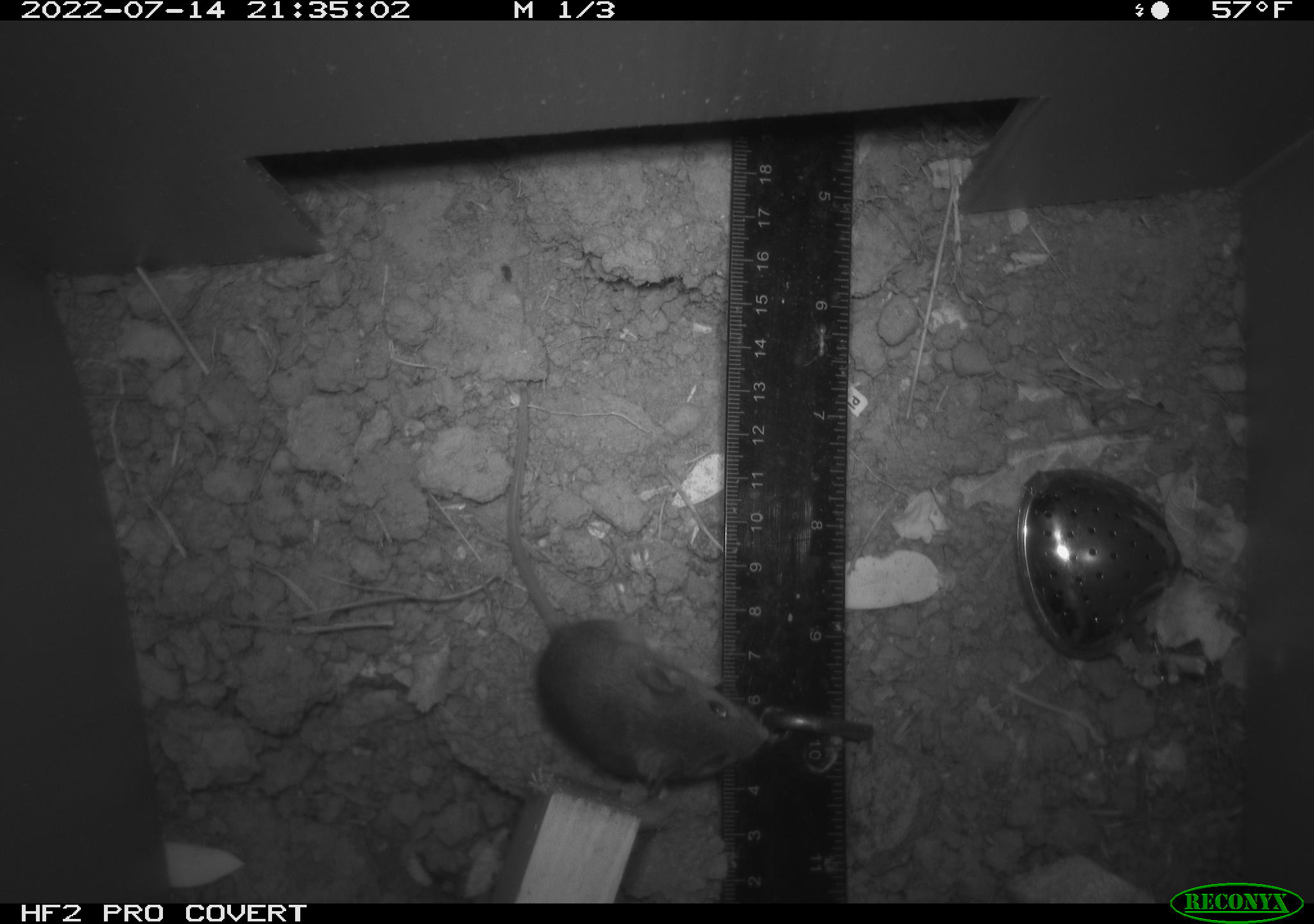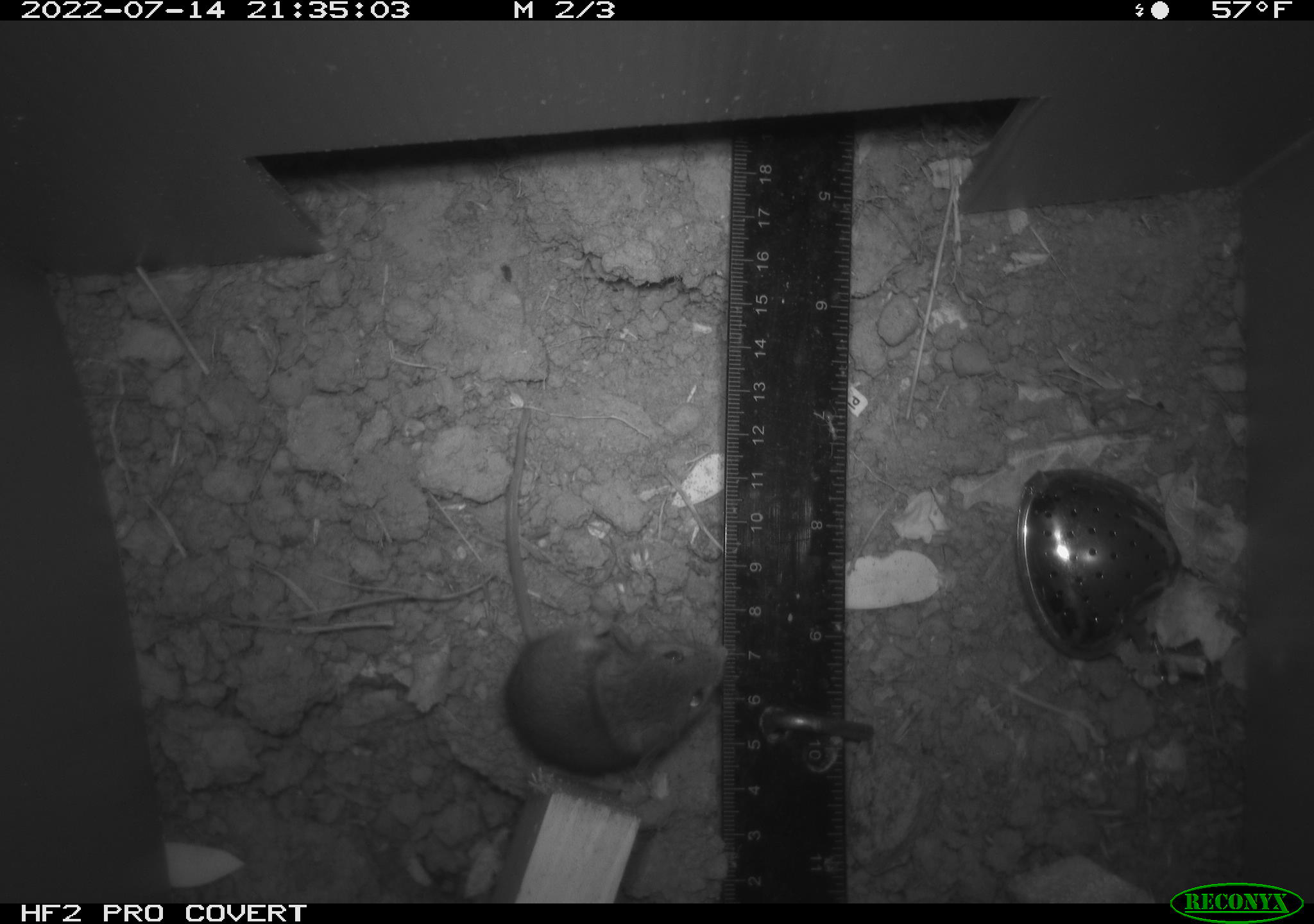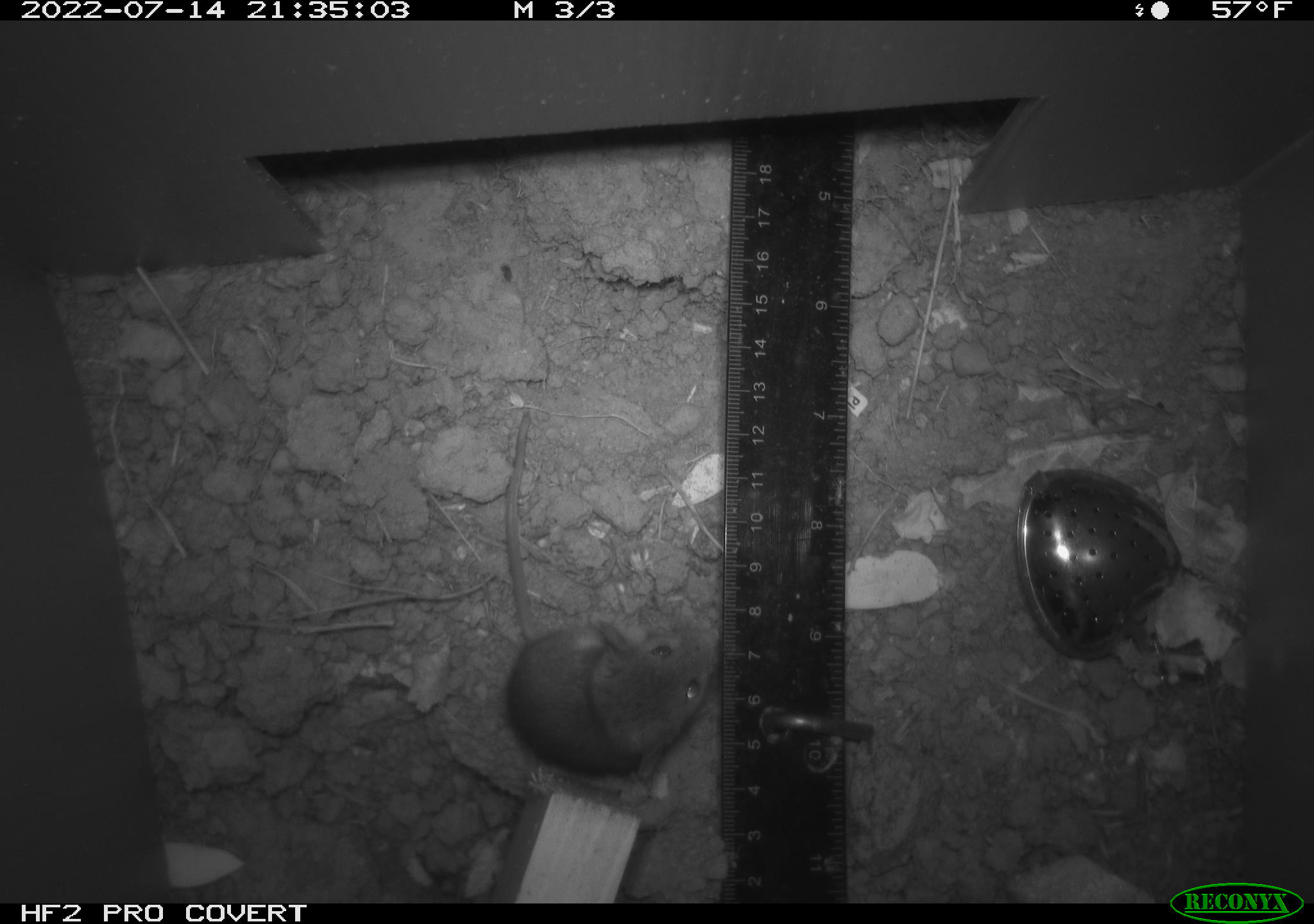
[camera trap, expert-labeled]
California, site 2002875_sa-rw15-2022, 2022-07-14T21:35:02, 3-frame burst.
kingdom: Animalia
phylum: Chordata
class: Mammalia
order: Rodentia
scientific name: Rodentia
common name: mouse species